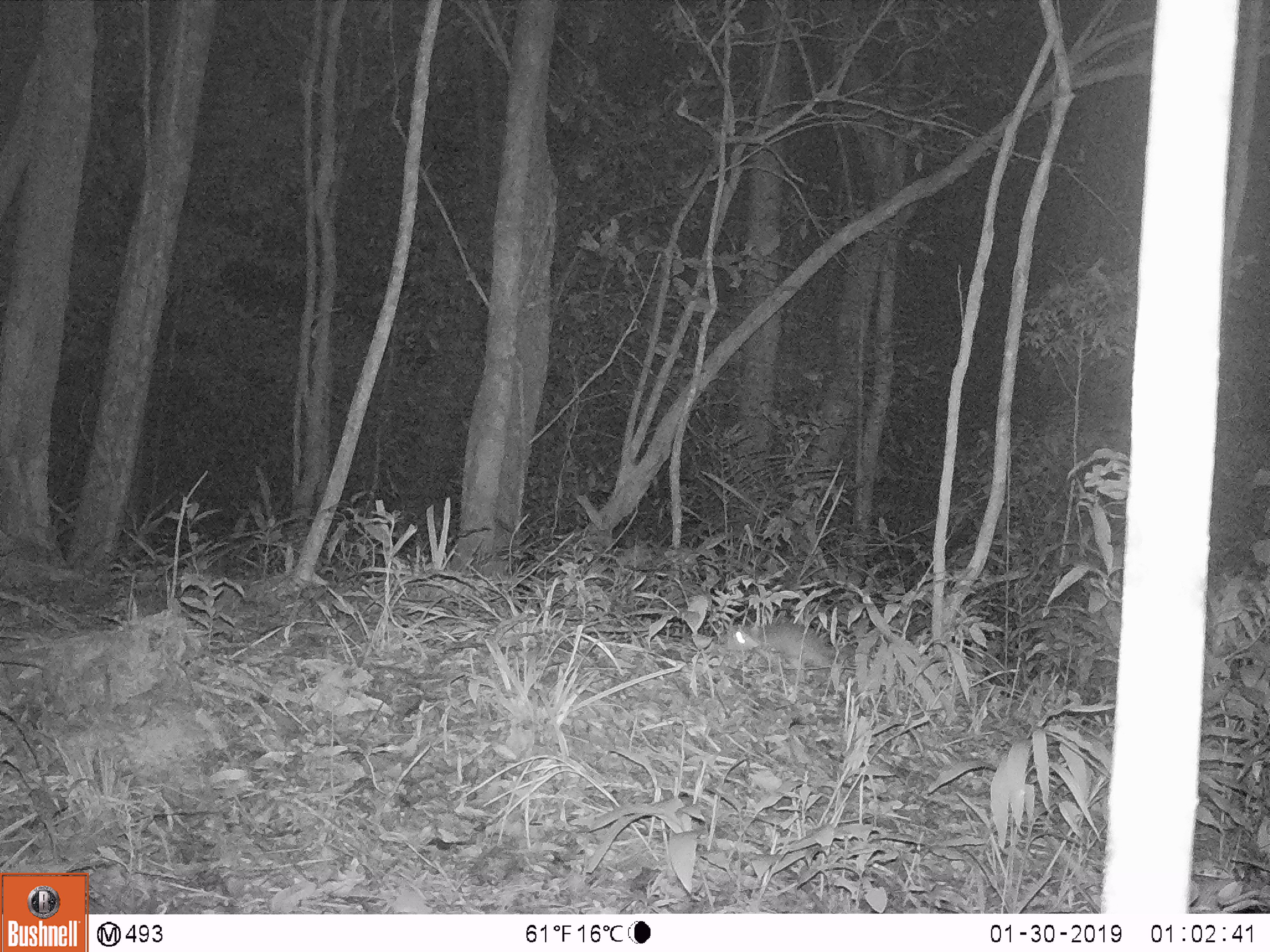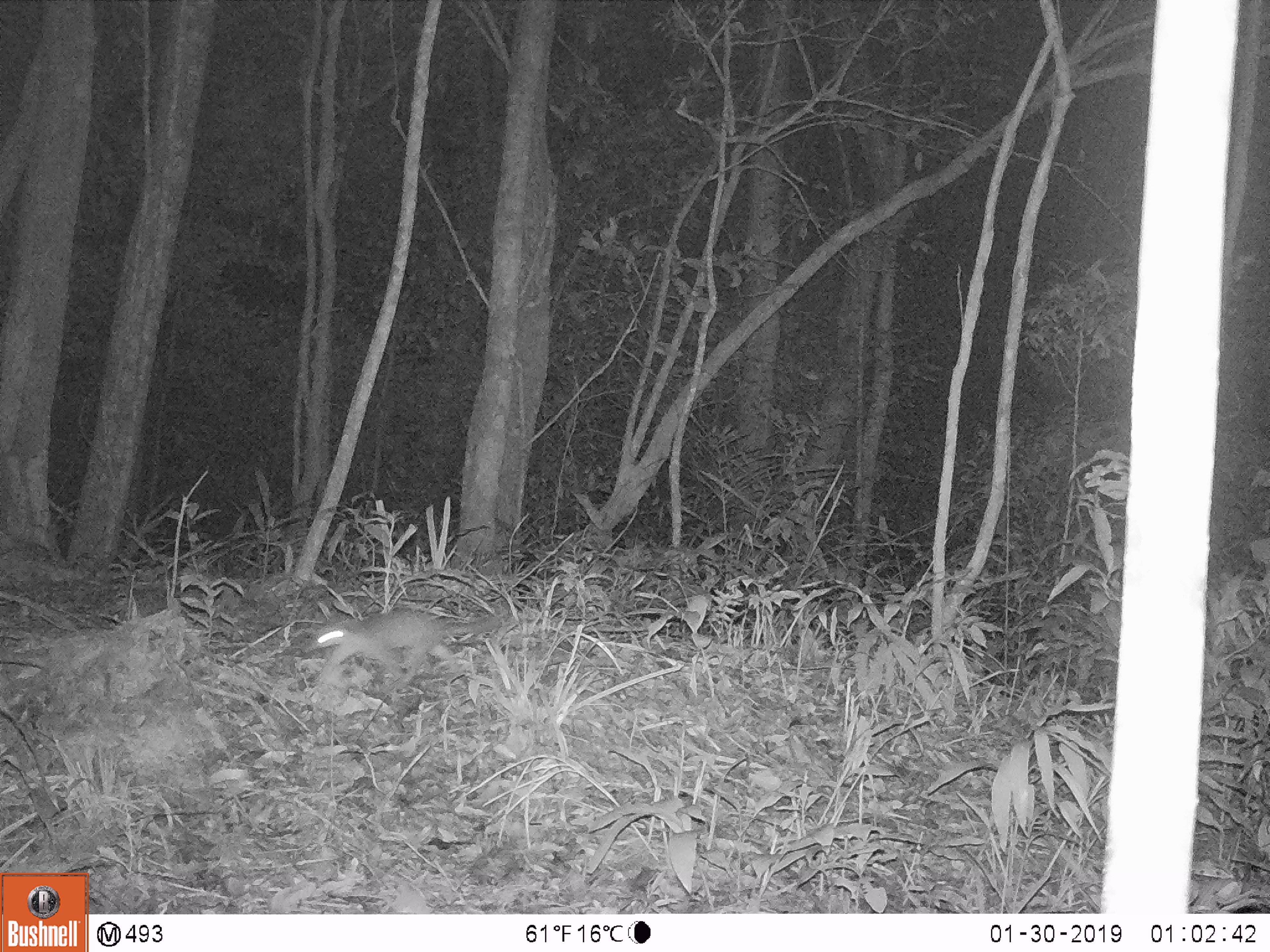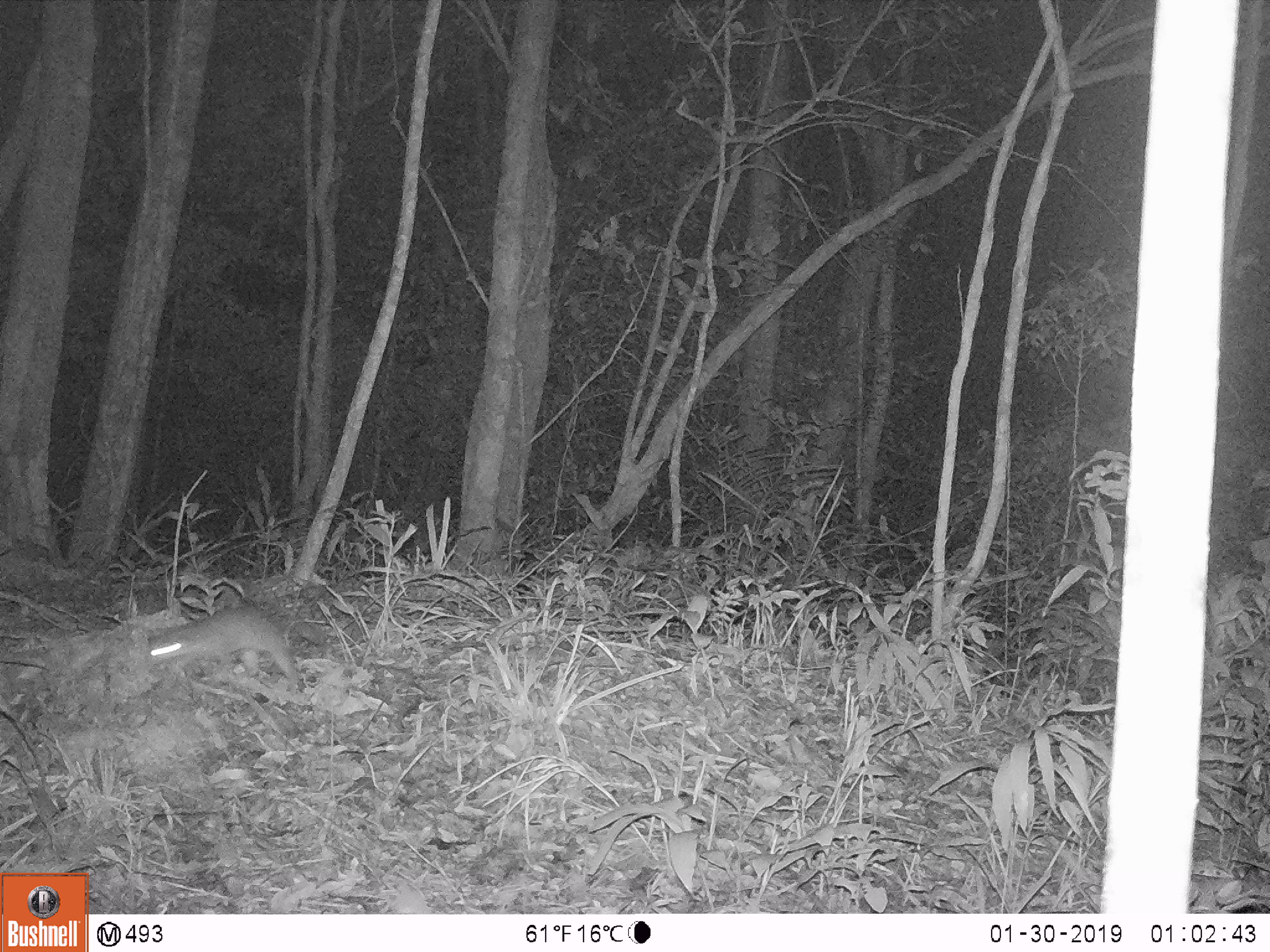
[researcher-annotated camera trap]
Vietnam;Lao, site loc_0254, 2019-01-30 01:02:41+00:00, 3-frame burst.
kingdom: Animalia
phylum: Chordata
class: Mammalia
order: Carnivora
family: Mustelidae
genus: Melogale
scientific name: Melogale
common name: ferret badger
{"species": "ferret badger (Melogale)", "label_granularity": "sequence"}